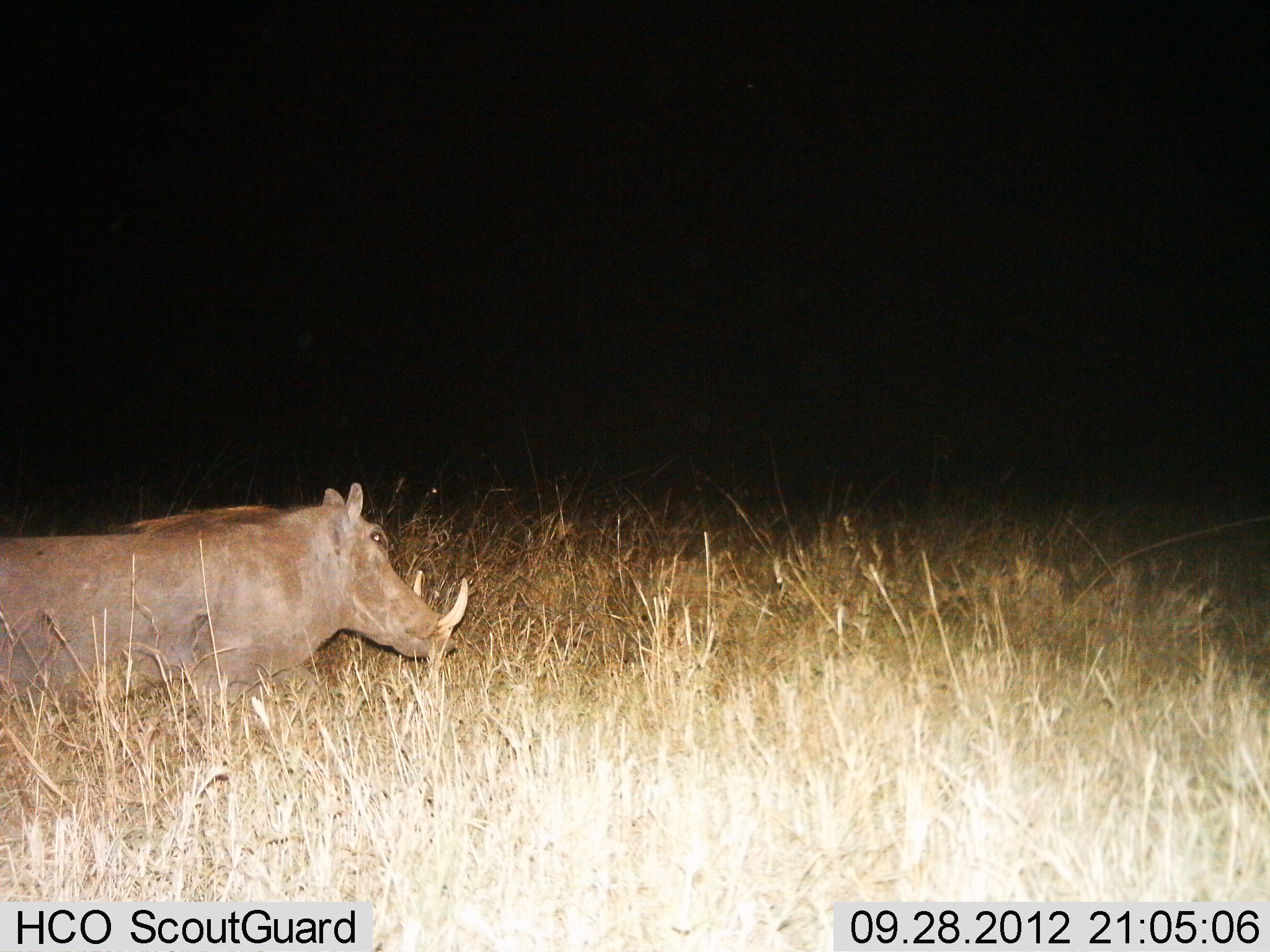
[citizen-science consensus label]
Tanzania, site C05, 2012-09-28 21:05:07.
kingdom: Animalia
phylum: Chordata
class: Mammalia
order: Artiodactyla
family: Suidae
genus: Phacochoerus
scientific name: Phacochoerus africanus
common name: warthog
Warthog (Phacochoerus africanus), count 1. Behavior (volunteer vote fractions): standing 60%, resting 10%, moving 40%, interacting 0%. Young present (vote fraction): 0%. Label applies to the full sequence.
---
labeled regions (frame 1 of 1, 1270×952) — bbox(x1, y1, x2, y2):
animal: bbox(0, 483, 469, 725)